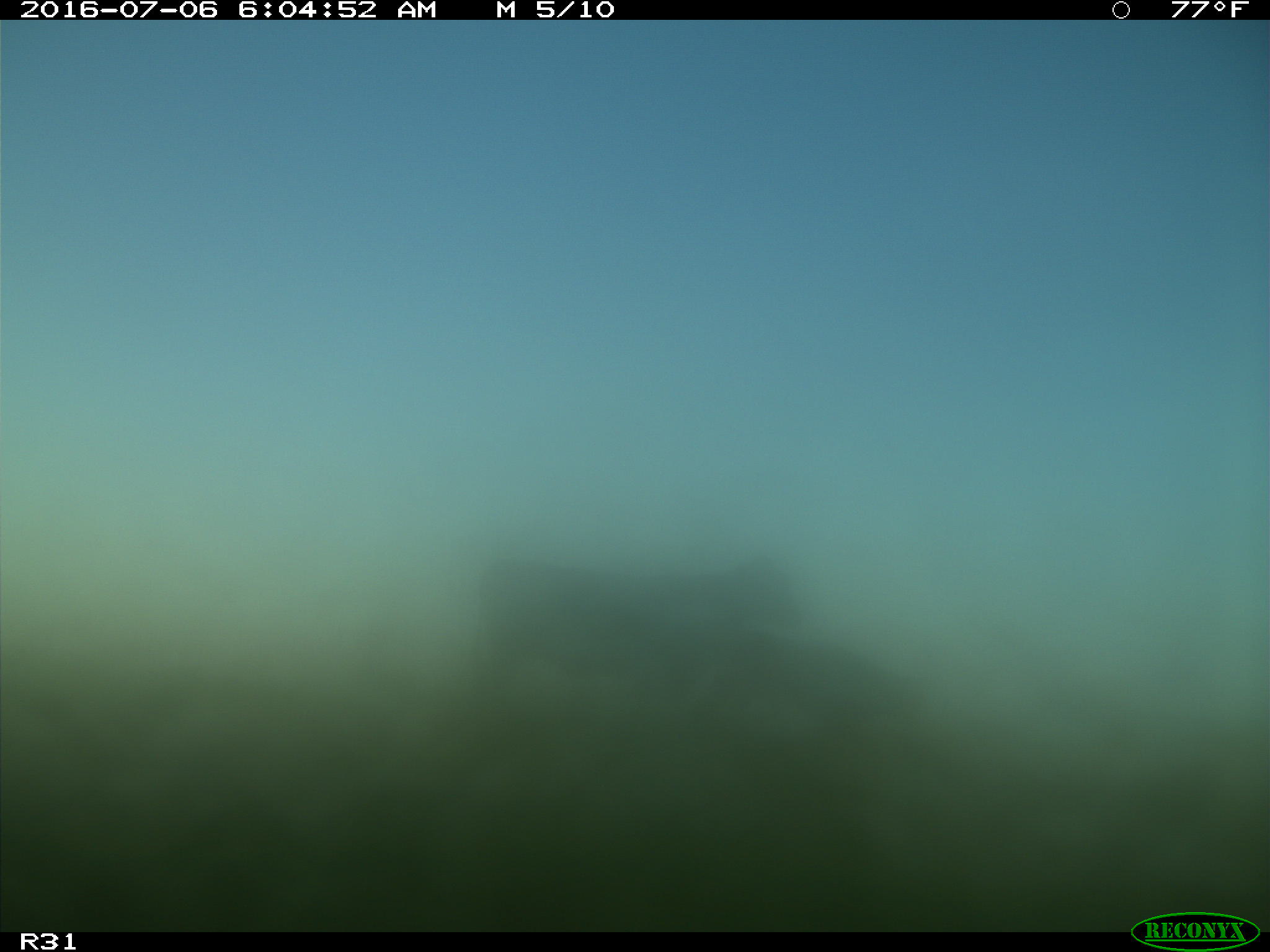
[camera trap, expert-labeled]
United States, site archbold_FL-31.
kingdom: Animalia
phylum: Chordata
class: Mammalia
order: Artiodactyla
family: Bovidae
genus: Bos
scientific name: Bos taurus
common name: domestic cow